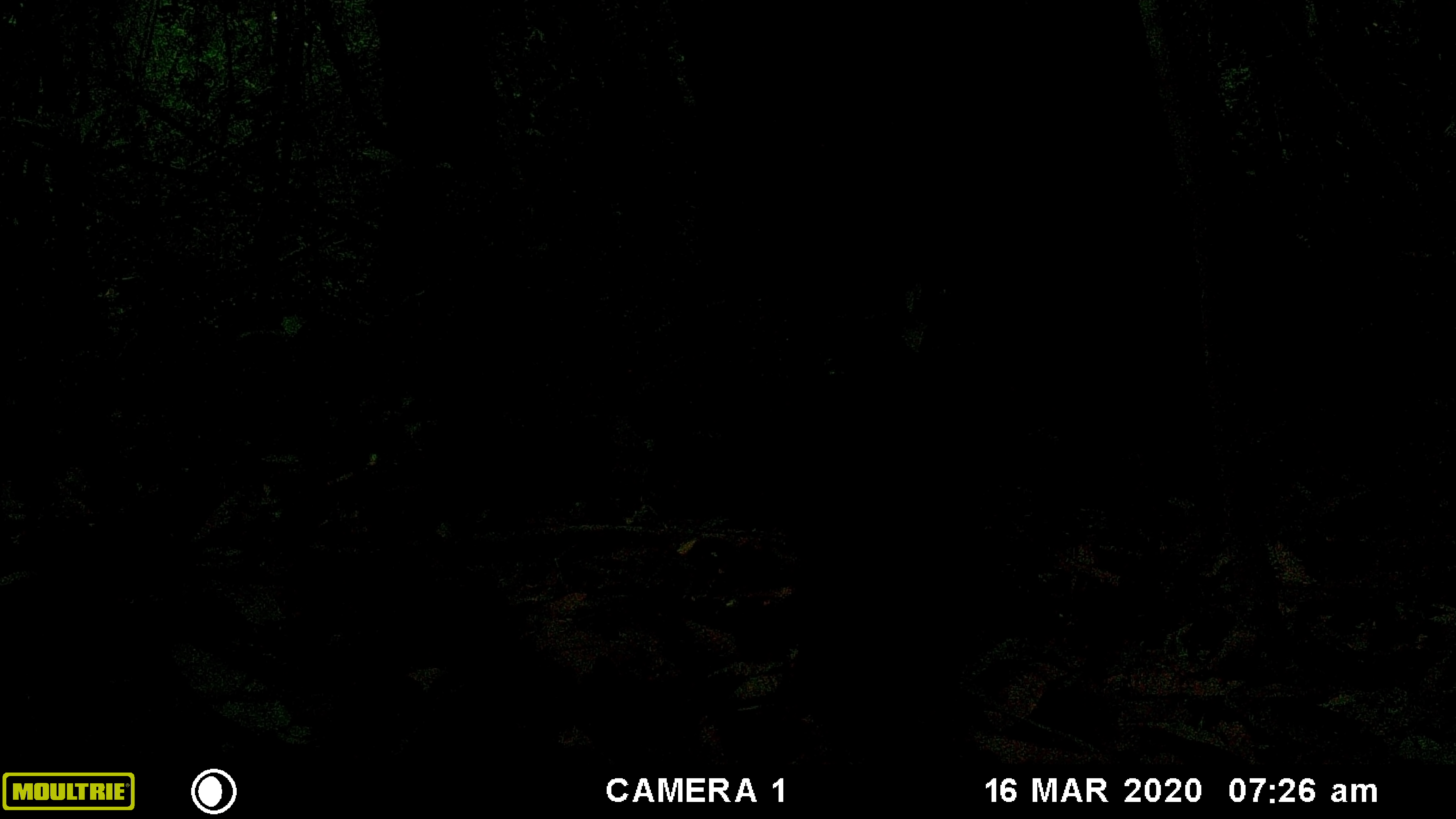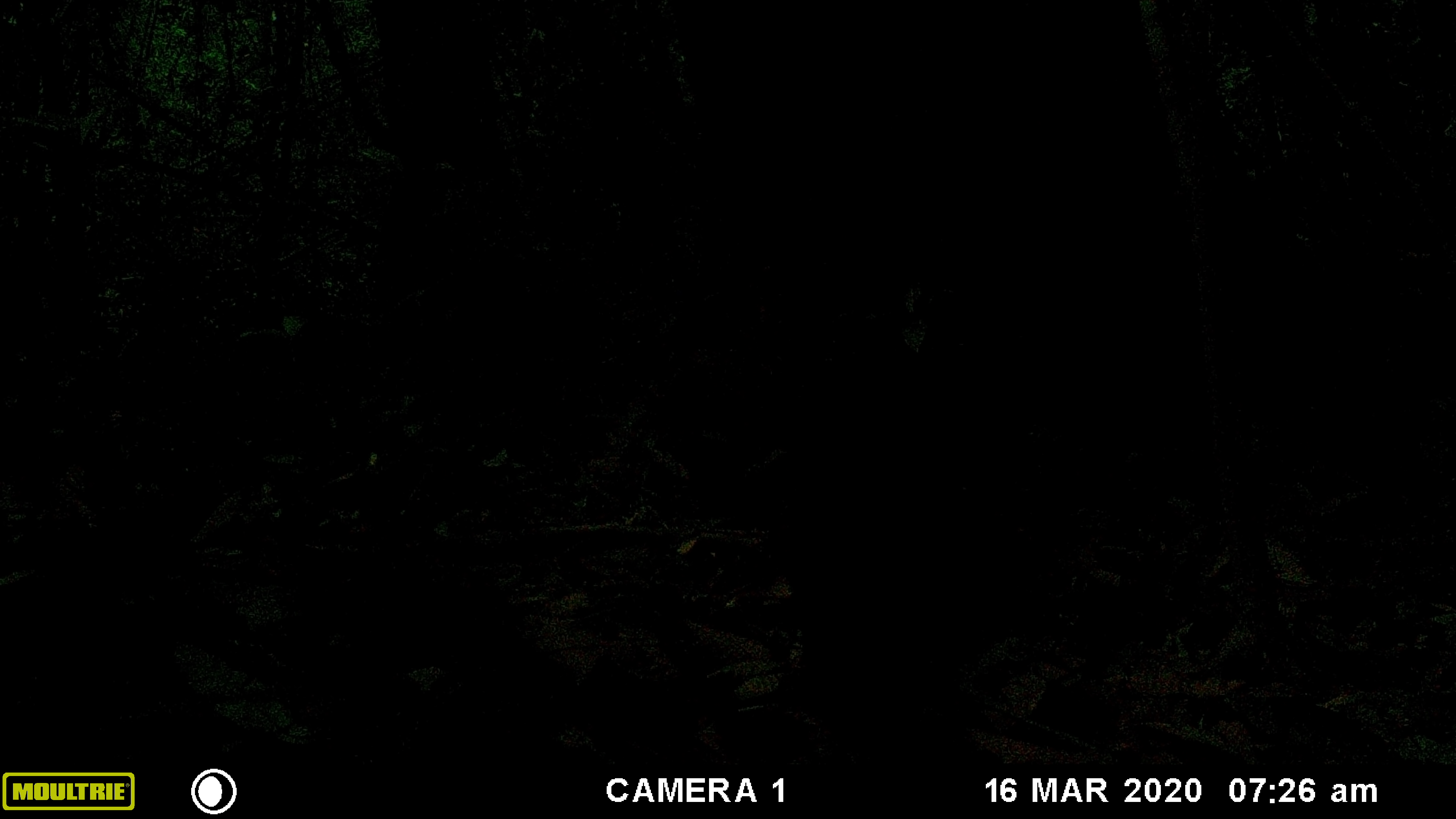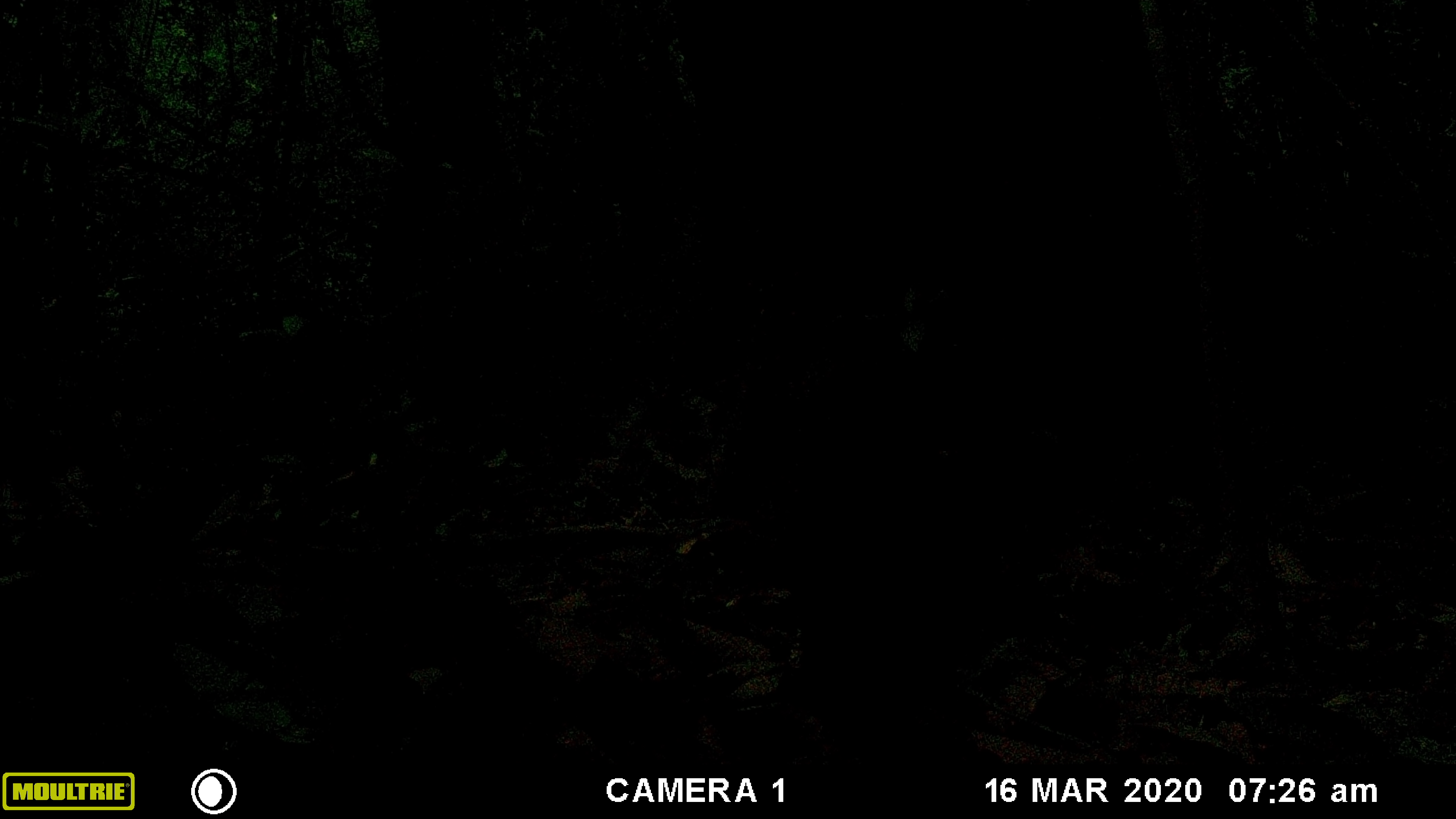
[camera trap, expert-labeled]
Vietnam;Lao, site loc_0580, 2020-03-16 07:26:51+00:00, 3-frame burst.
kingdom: Animalia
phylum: Chordata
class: Mammalia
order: Primates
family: Cercopithecidae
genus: Macaca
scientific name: Macaca arctoides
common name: stump-tailed macaque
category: stump tailed macaque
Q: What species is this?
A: Stump tailed macaque (stump-tailed macaque) (Macaca arctoides).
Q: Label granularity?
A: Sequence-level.